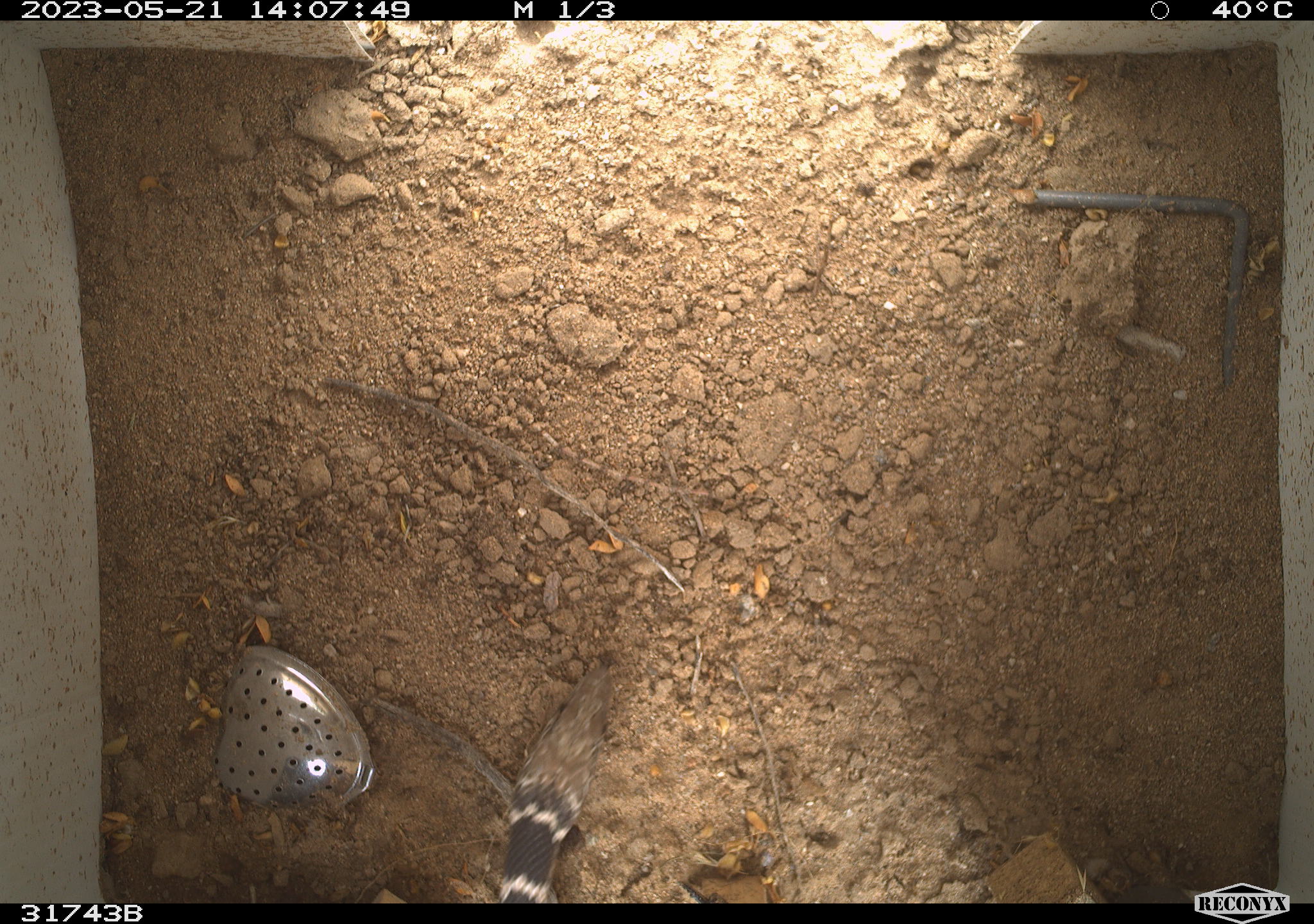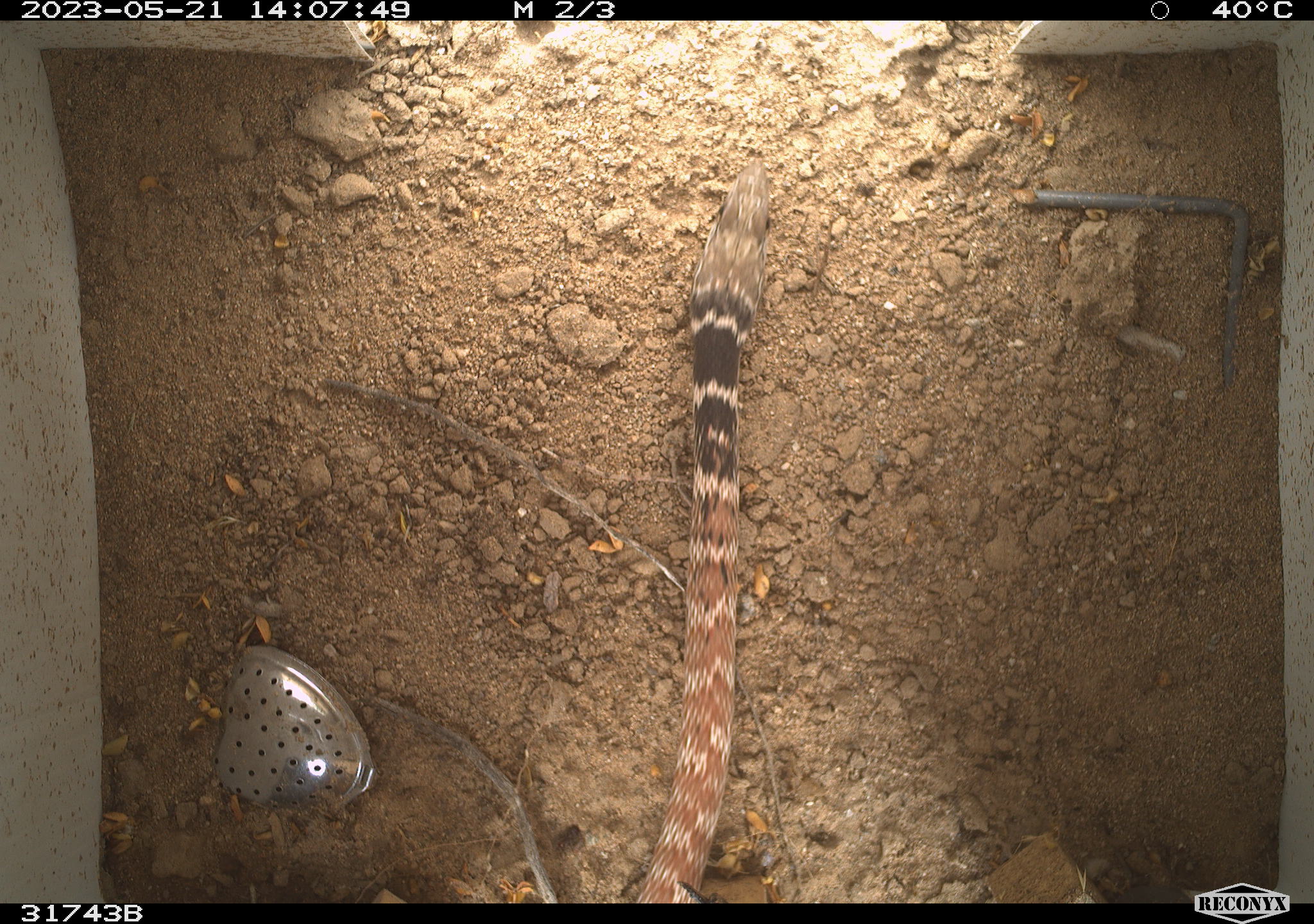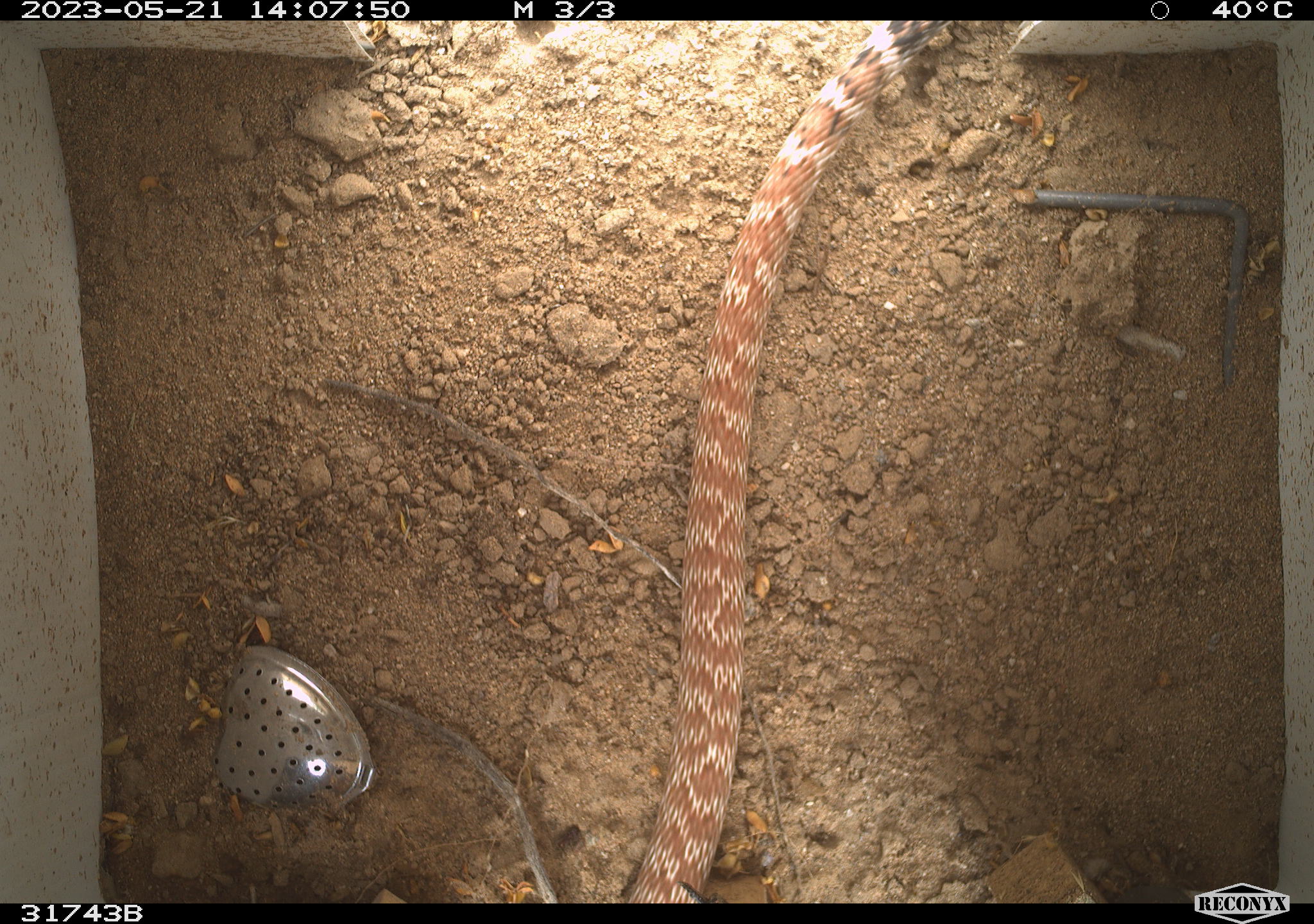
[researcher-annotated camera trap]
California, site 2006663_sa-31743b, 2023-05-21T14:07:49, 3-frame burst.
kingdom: Animalia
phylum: Chordata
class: Reptilia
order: Squamata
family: Colubridae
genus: Masticophis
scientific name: Masticophis flagellum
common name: coachwhip